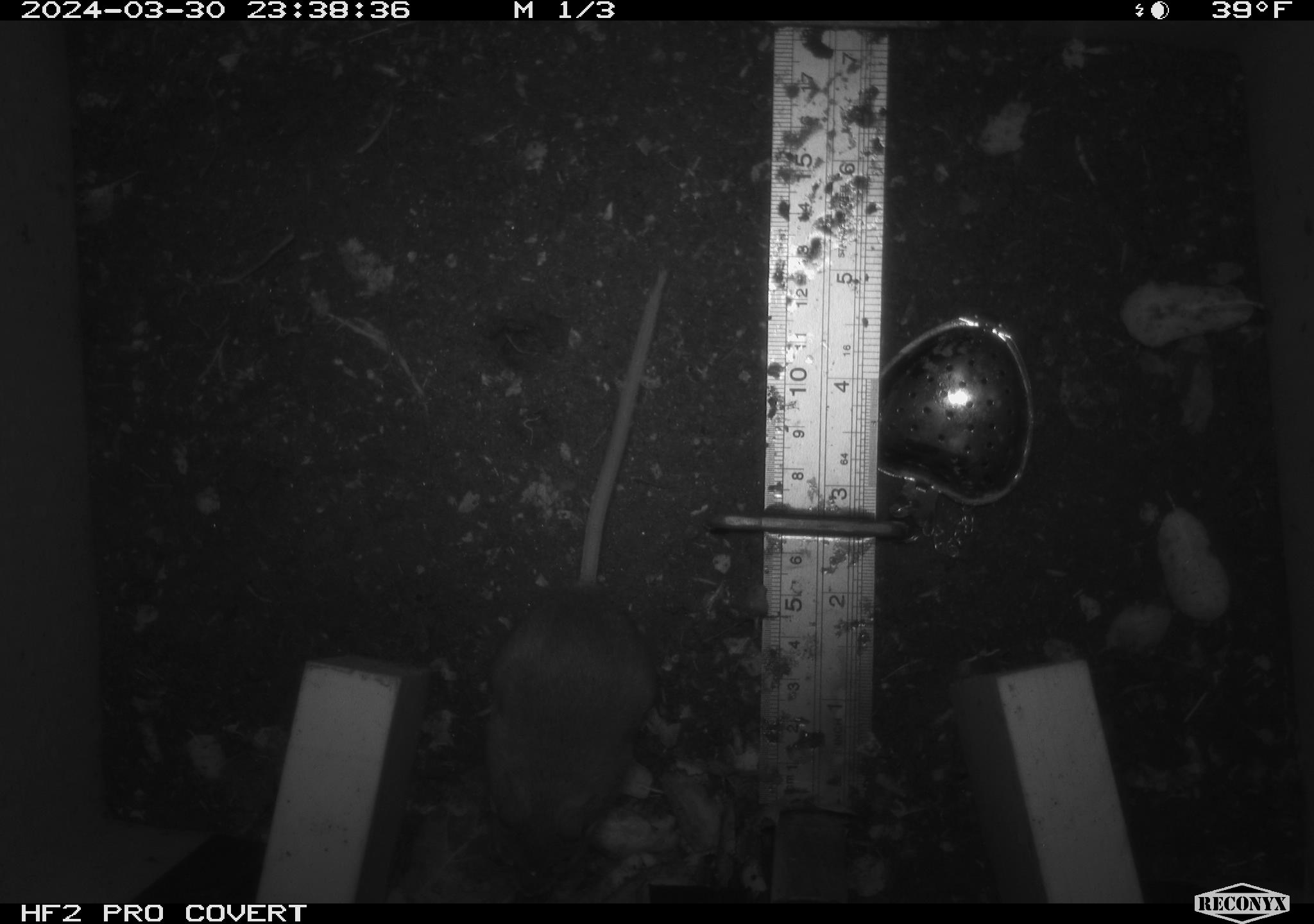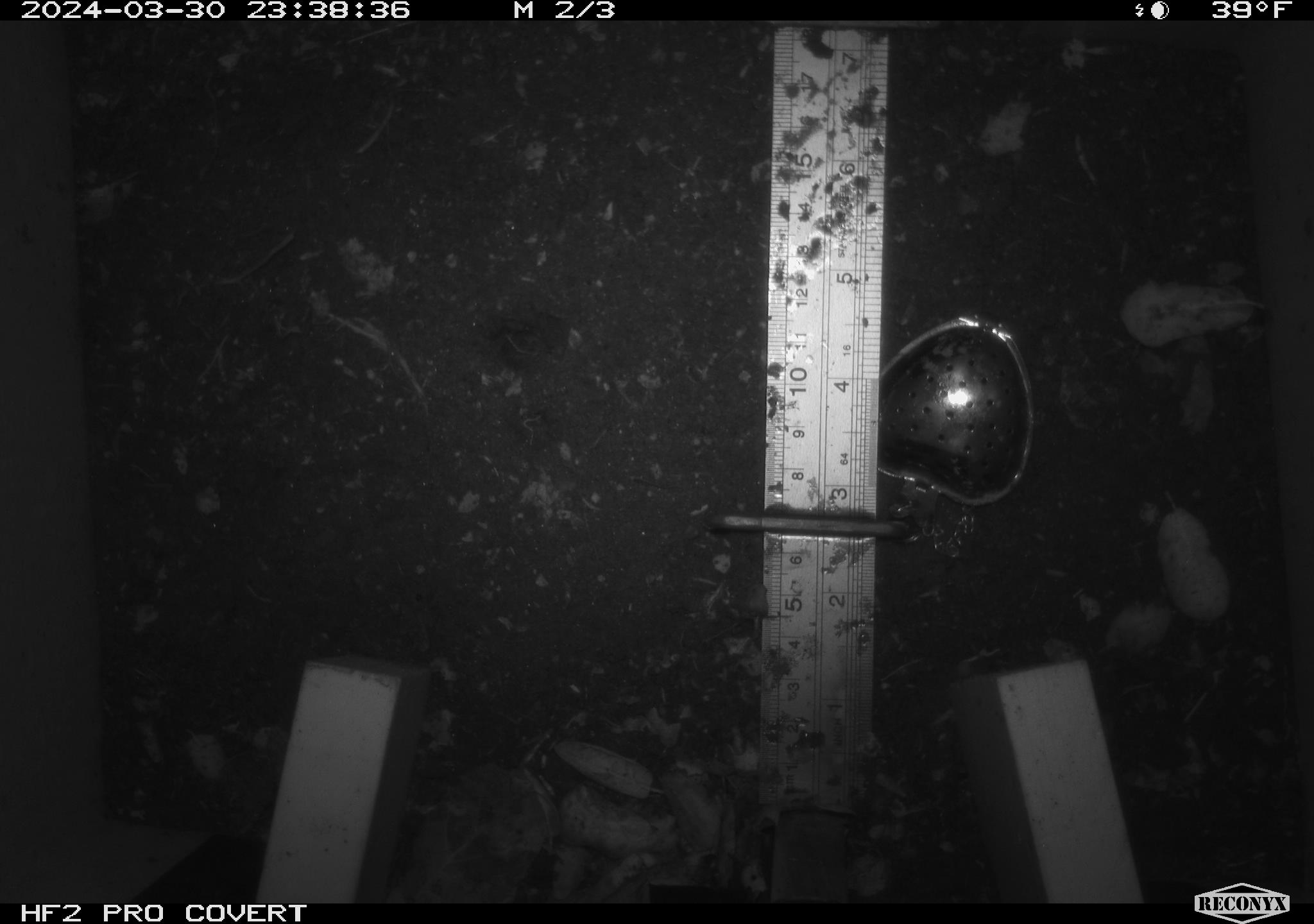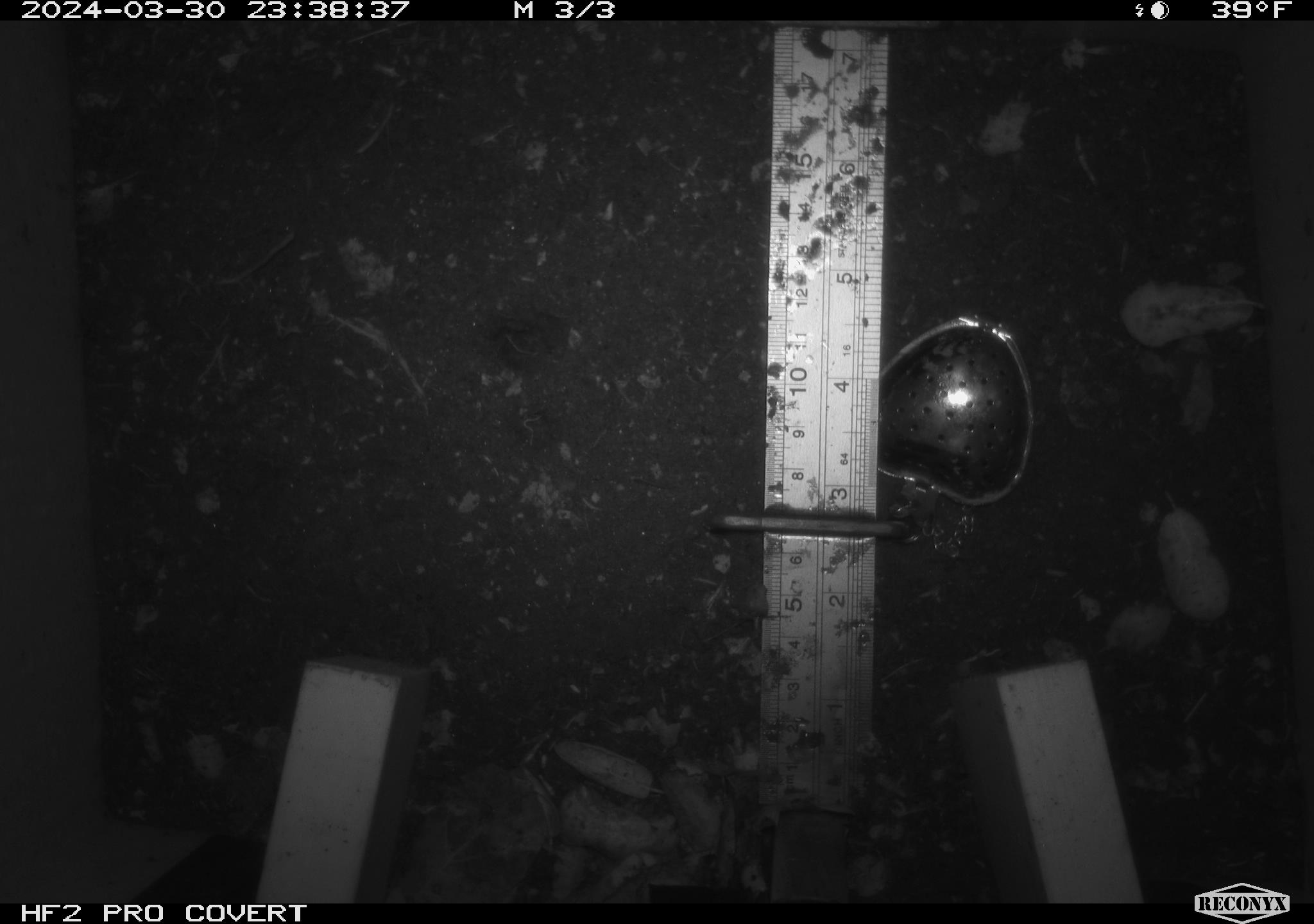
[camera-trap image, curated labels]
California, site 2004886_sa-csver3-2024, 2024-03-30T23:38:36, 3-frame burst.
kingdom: Animalia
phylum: Chordata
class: Mammalia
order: Rodentia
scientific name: Rodentia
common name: rodent